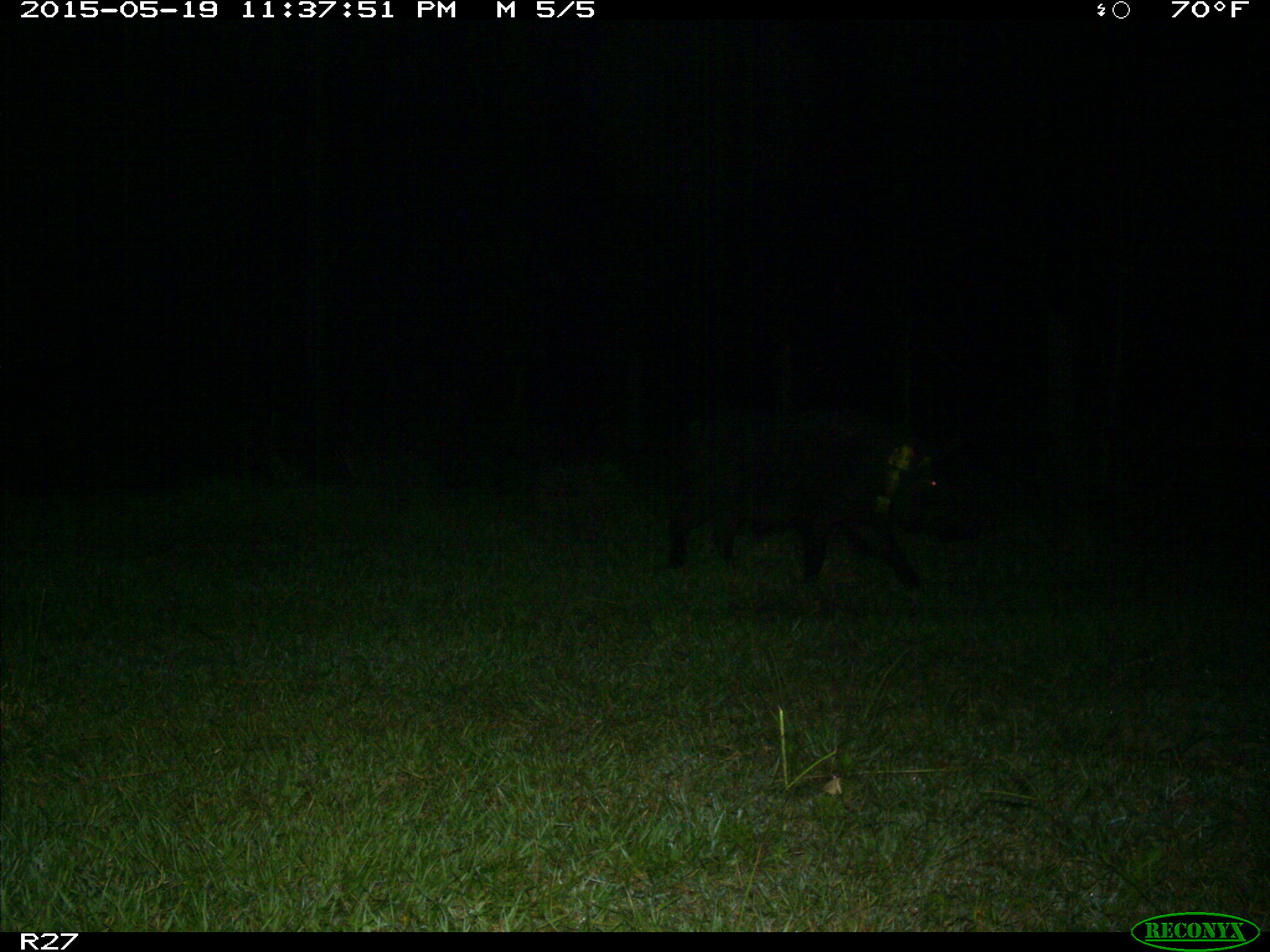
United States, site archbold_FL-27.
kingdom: Animalia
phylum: Chordata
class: Mammalia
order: Artiodactyla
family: Suidae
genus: Sus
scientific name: Sus scrofa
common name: wild boar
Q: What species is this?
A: Sus scrofa (wild boar).